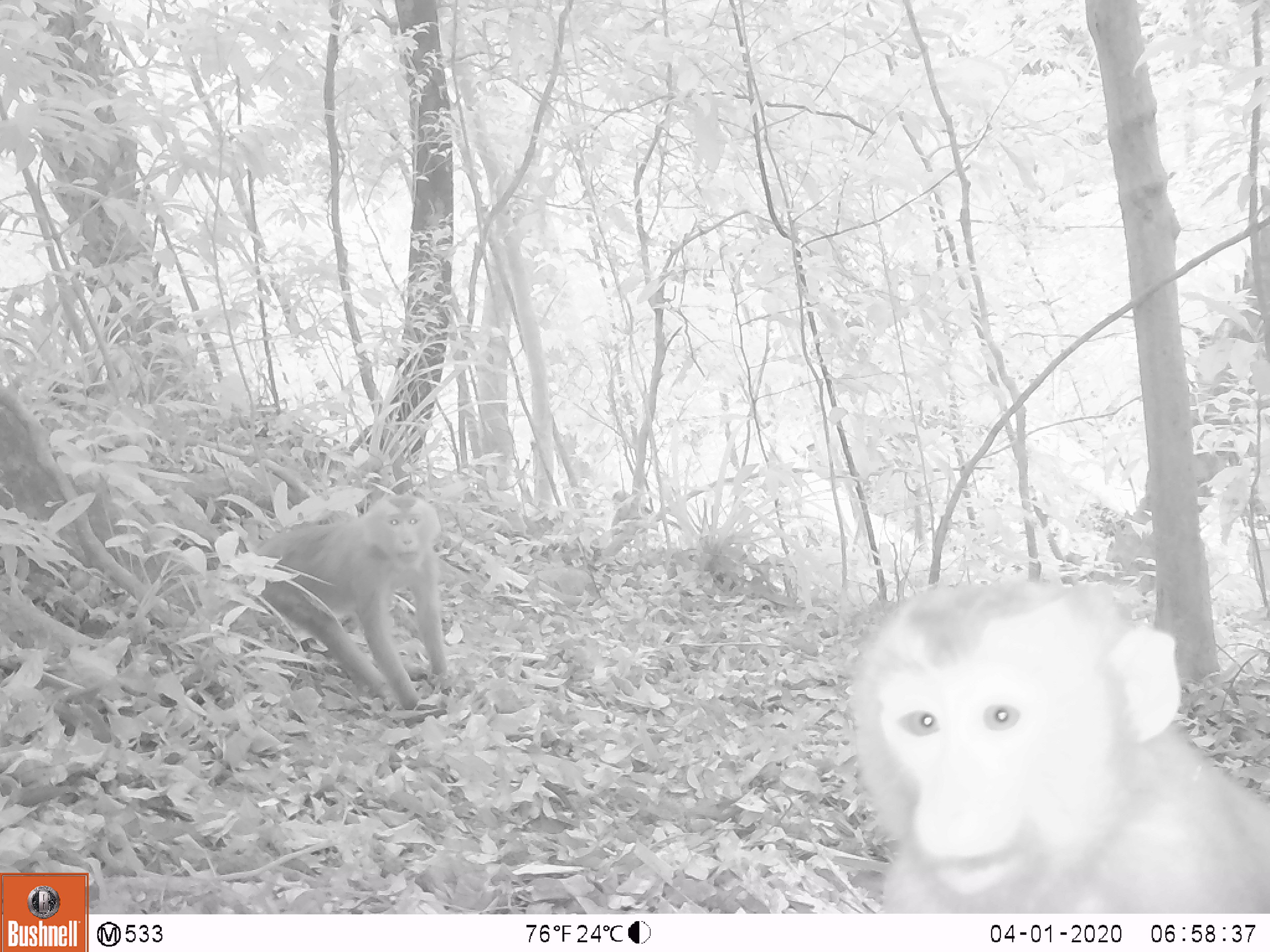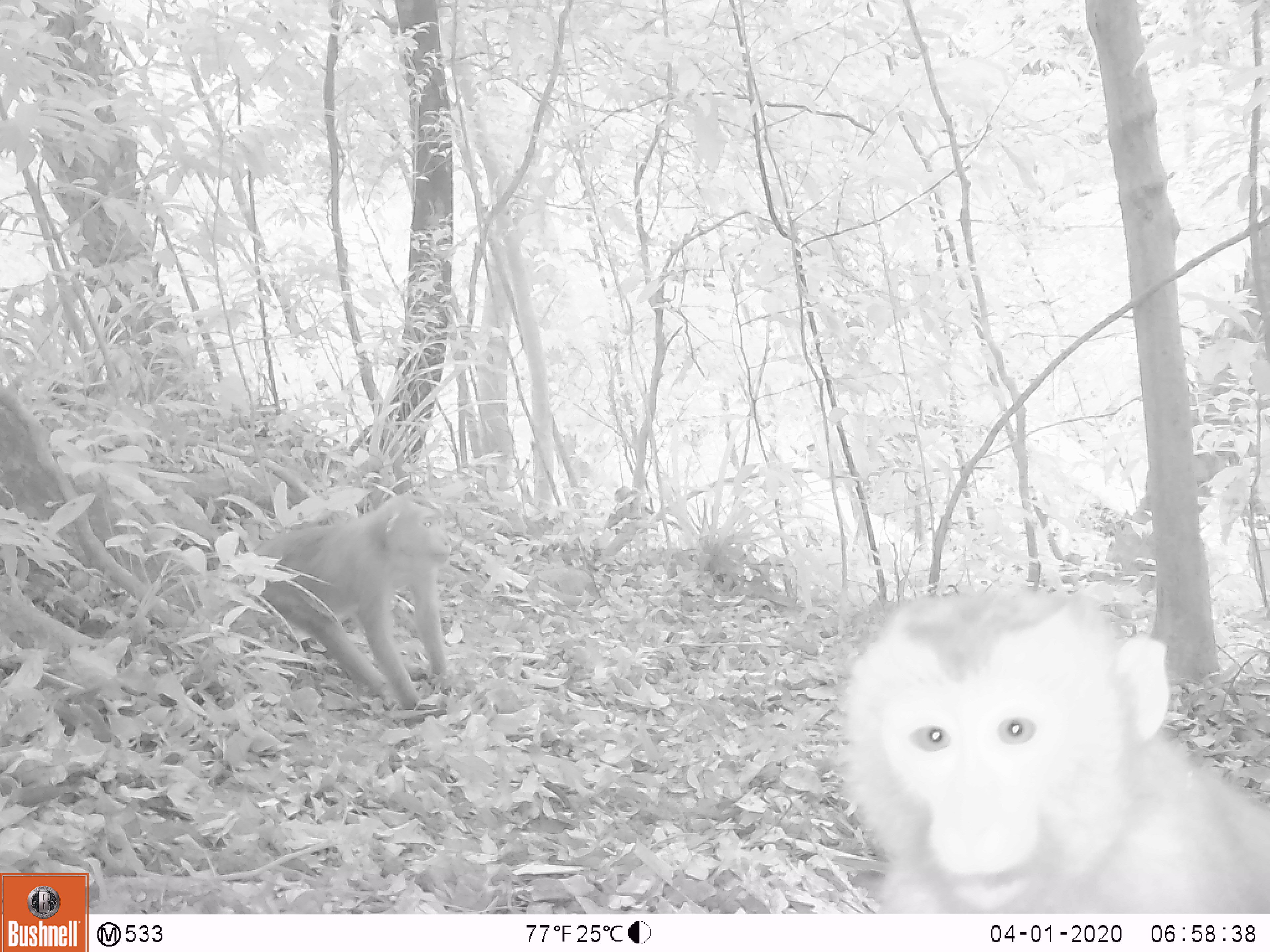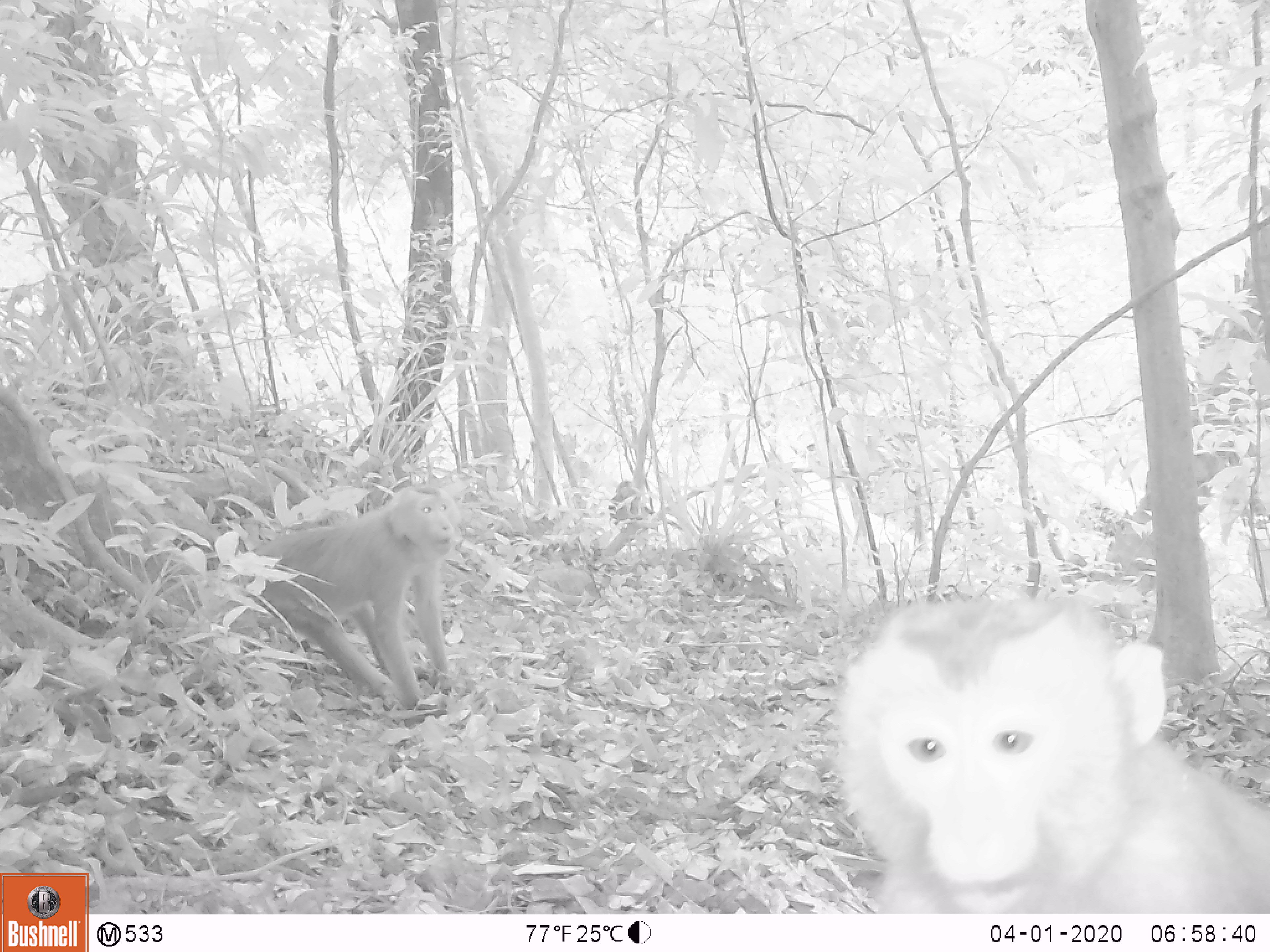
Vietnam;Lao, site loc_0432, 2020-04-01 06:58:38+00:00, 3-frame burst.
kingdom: Animalia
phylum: Chordata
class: Mammalia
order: Primates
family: Cercopithecidae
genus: Macaca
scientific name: Macaca nemestrina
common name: pig-tailed macaque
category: pig tailed macaque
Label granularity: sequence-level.